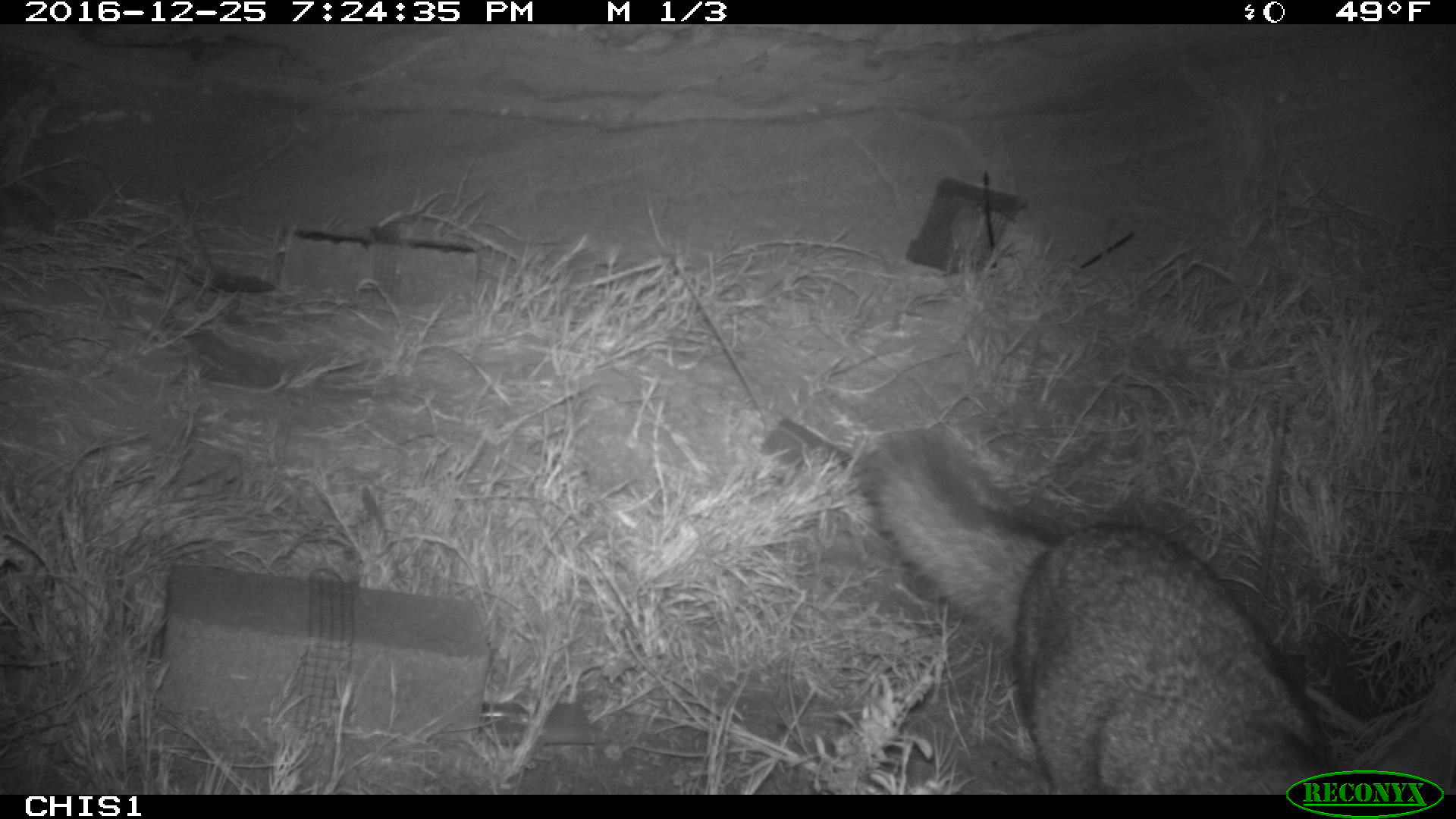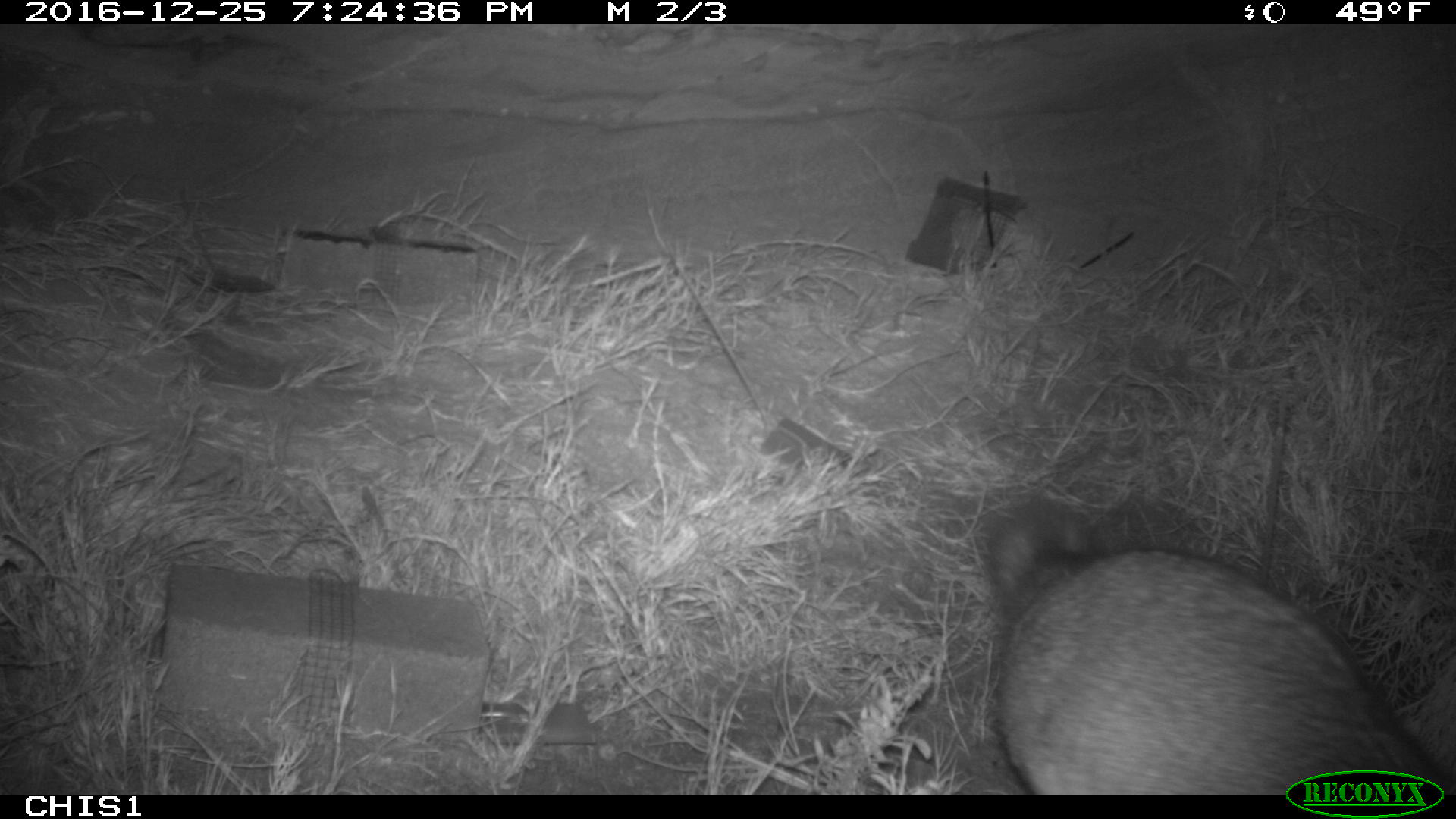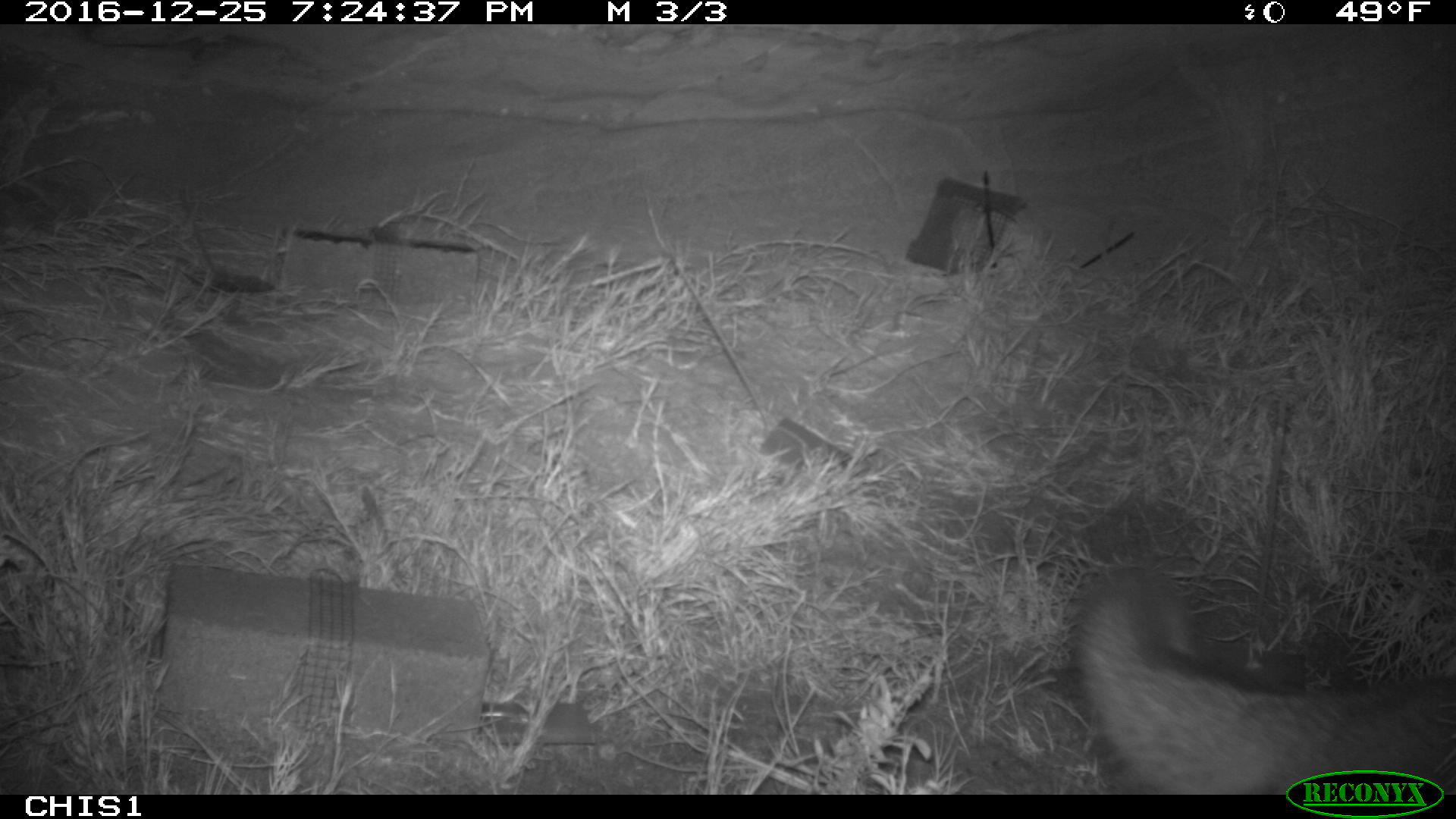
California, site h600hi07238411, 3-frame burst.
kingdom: Animalia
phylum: Chordata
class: Mammalia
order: Carnivora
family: Canidae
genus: Urocyon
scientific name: Urocyon littoralis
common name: island fox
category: fox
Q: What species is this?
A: Fox (island fox) (Urocyon littoralis).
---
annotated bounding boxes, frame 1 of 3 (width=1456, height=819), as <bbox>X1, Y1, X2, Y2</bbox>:
fox: <bbox>859, 427, 1334, 793</bbox>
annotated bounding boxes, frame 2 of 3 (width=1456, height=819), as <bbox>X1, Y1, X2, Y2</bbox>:
fox: <bbox>986, 503, 1455, 794</bbox>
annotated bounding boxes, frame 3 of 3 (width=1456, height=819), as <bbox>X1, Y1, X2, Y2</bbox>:
fox: <bbox>1071, 569, 1455, 794</bbox>